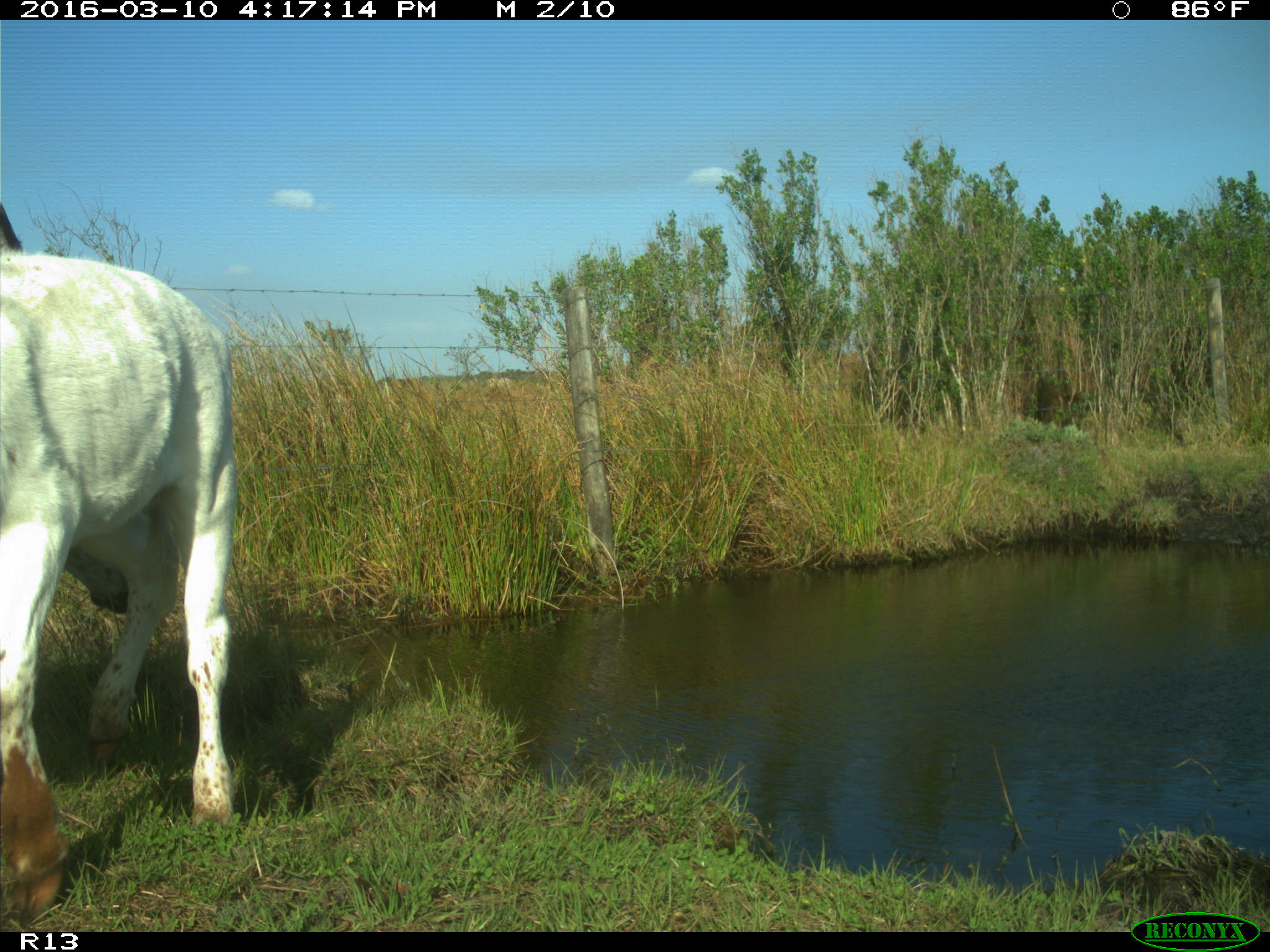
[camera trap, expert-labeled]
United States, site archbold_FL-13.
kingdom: Animalia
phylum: Chordata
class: Mammalia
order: Artiodactyla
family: Bovidae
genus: Bos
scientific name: Bos taurus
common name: domestic cow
Bos taurus (domestic cow).